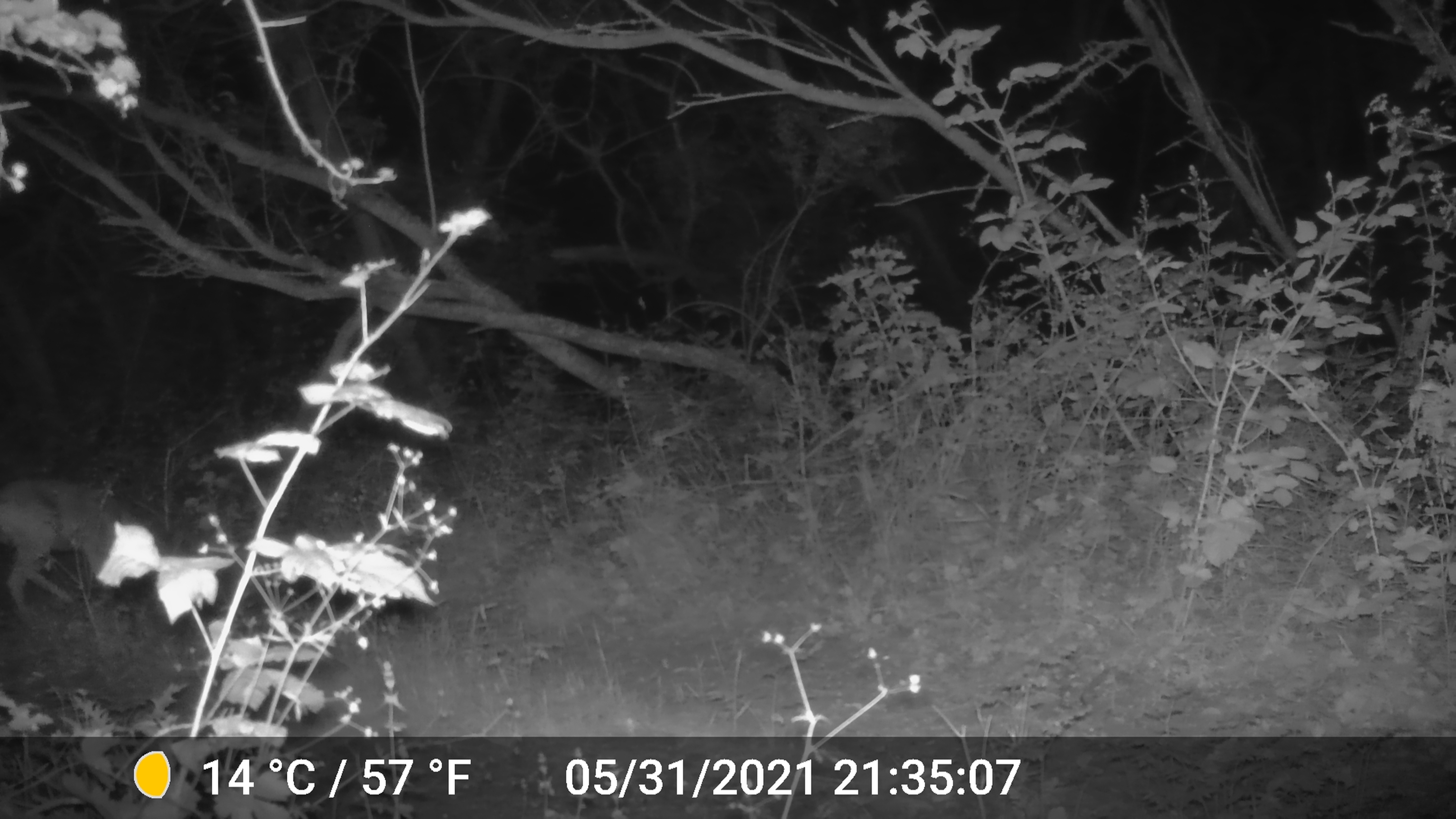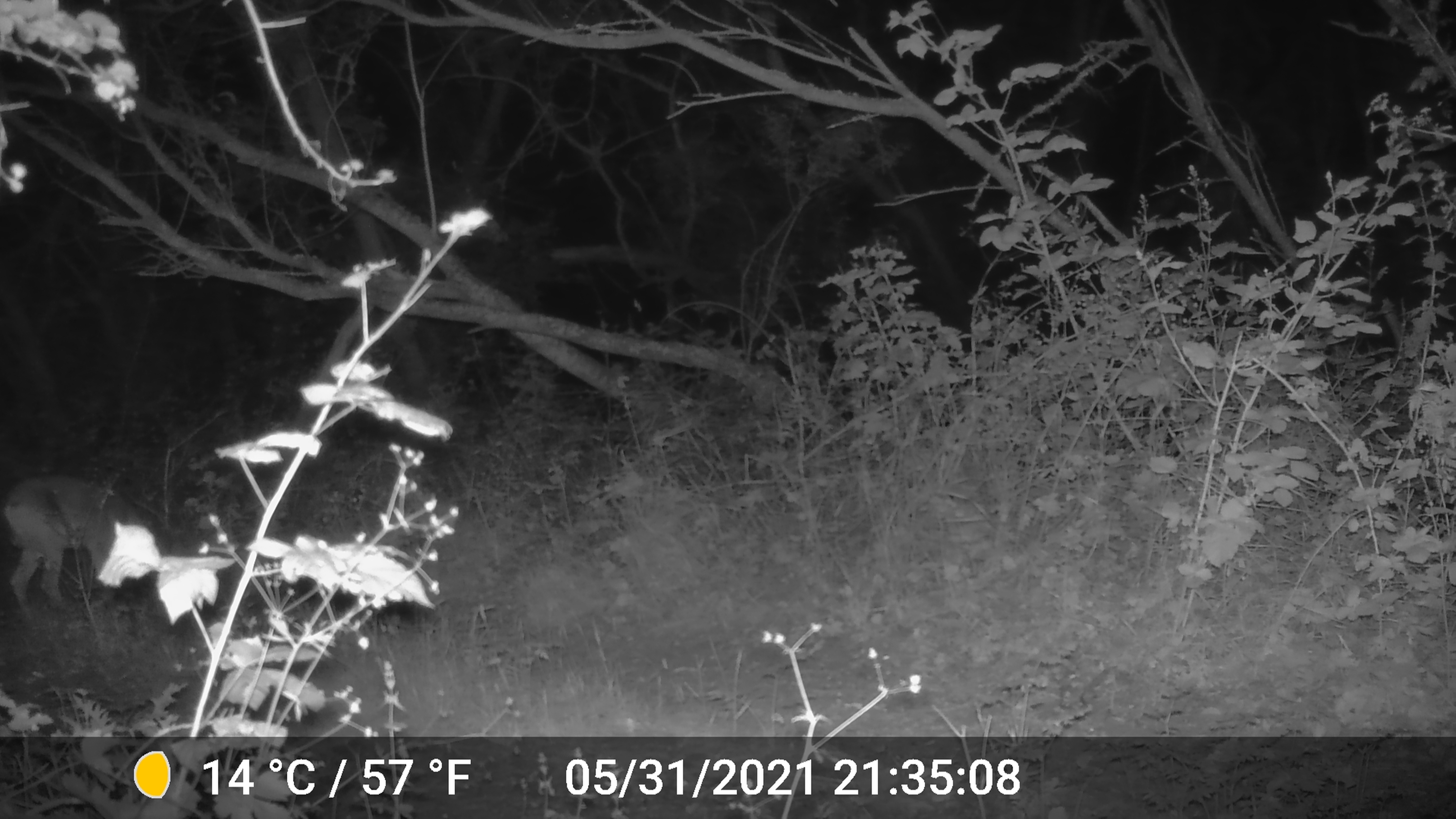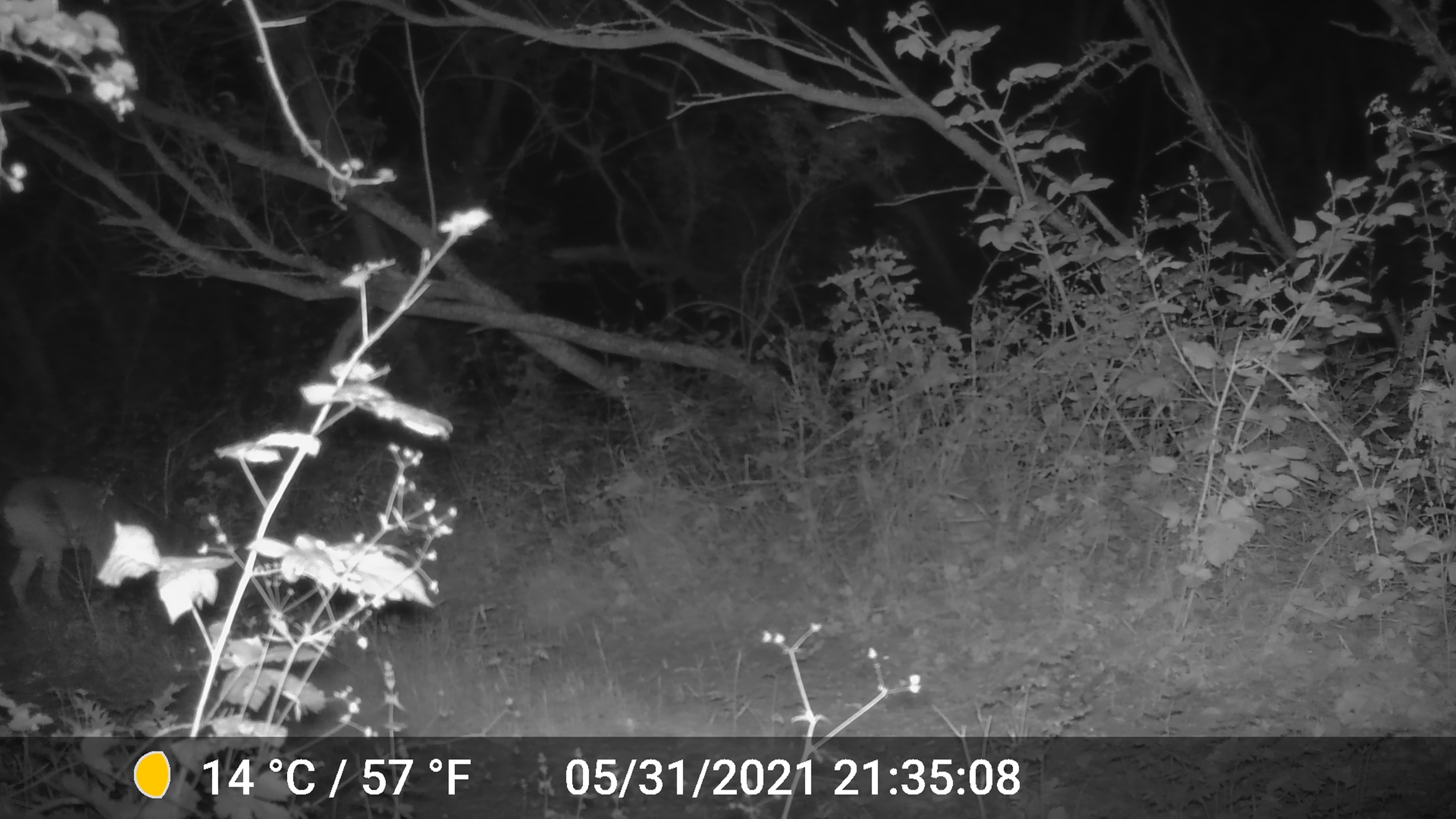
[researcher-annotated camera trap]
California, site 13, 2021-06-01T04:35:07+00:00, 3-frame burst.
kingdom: Animalia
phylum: Chordata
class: Mammalia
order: Artiodactyla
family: Cervidae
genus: Odocoileus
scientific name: Odocoileus hemionus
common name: mule deer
Mule deer (Odocoileus hemionus).